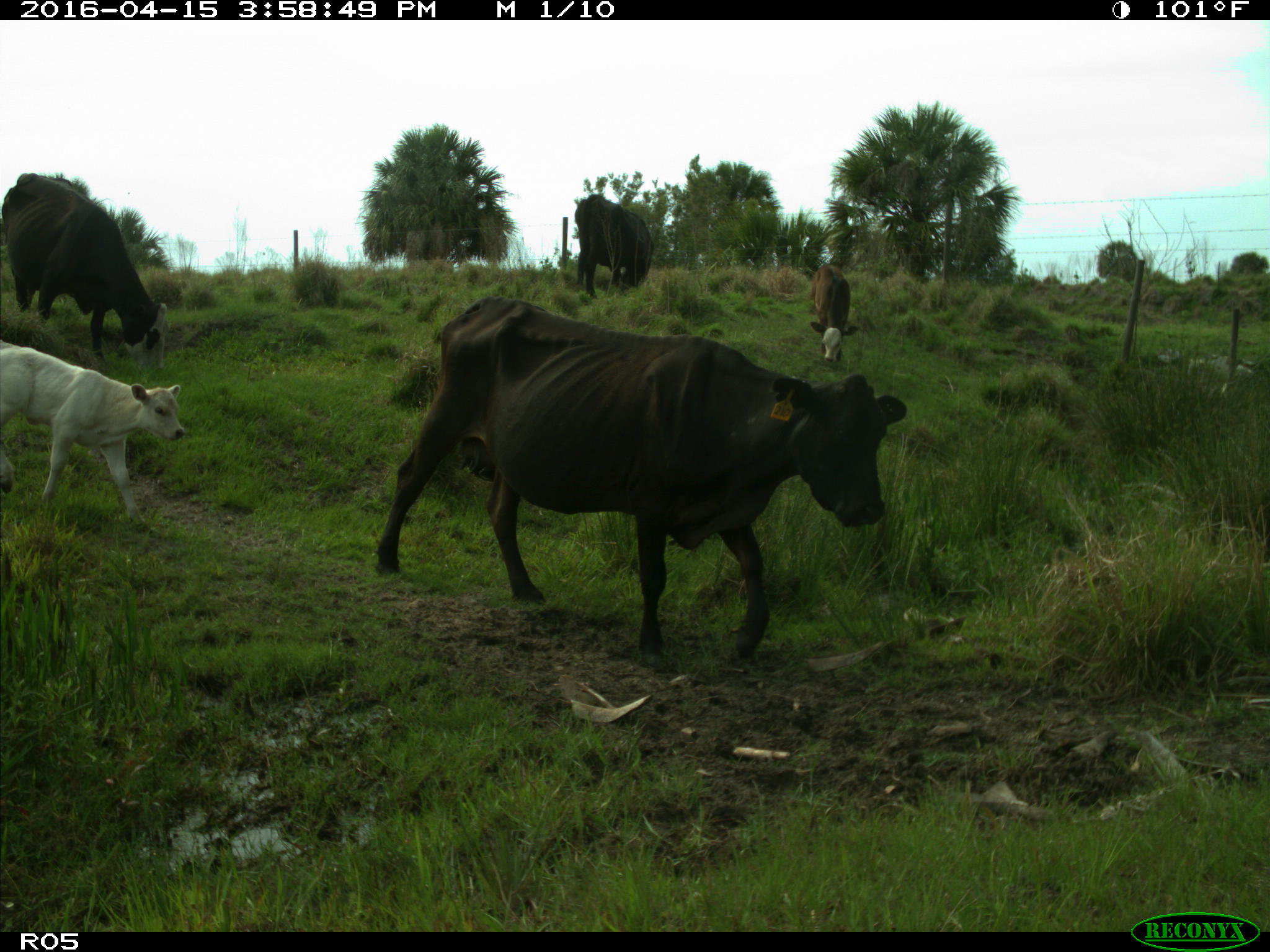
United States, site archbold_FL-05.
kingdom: Animalia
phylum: Chordata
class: Mammalia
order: Artiodactyla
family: Bovidae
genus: Bos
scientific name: Bos taurus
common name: domestic cow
Bos taurus (domestic cow).